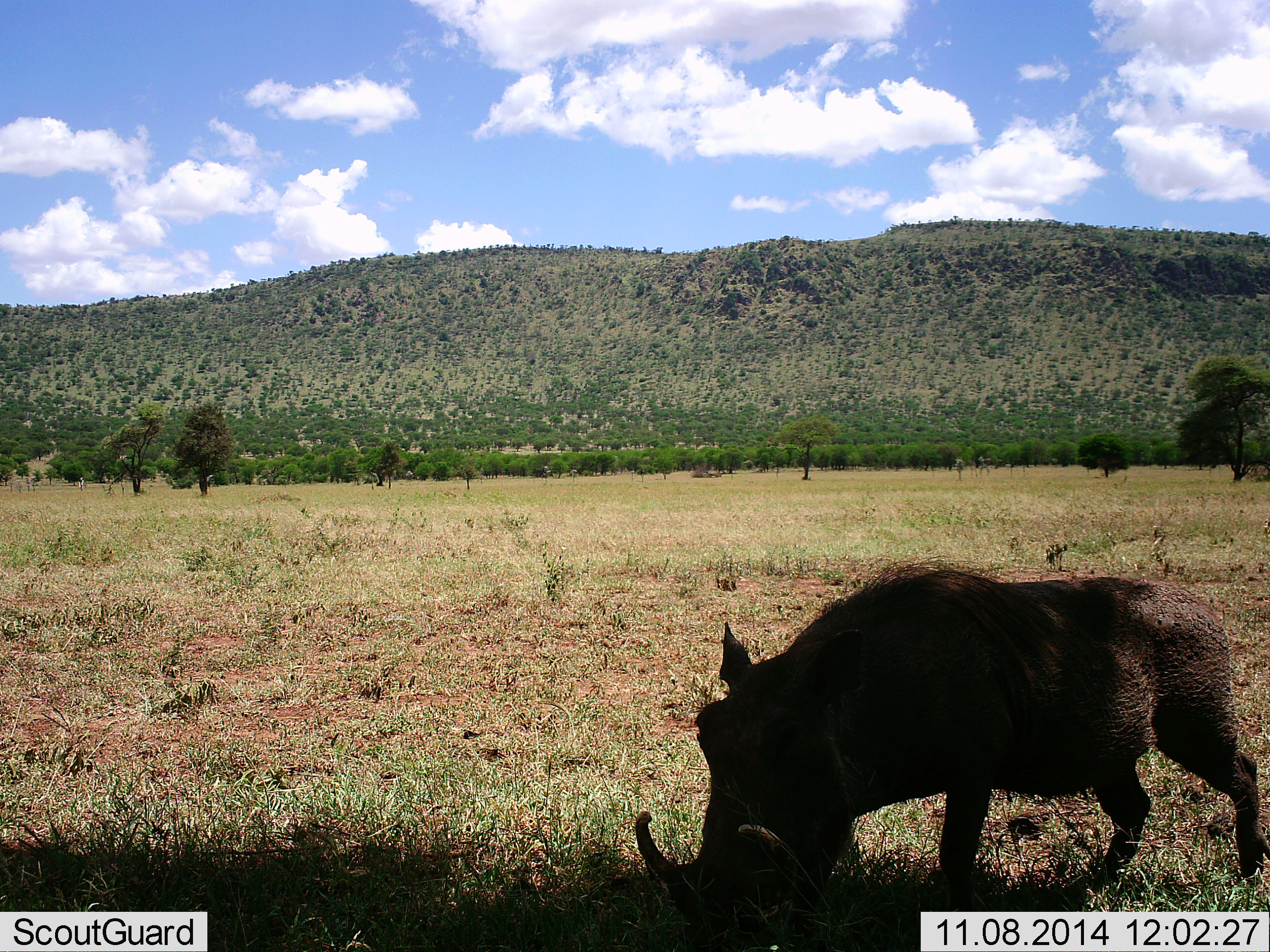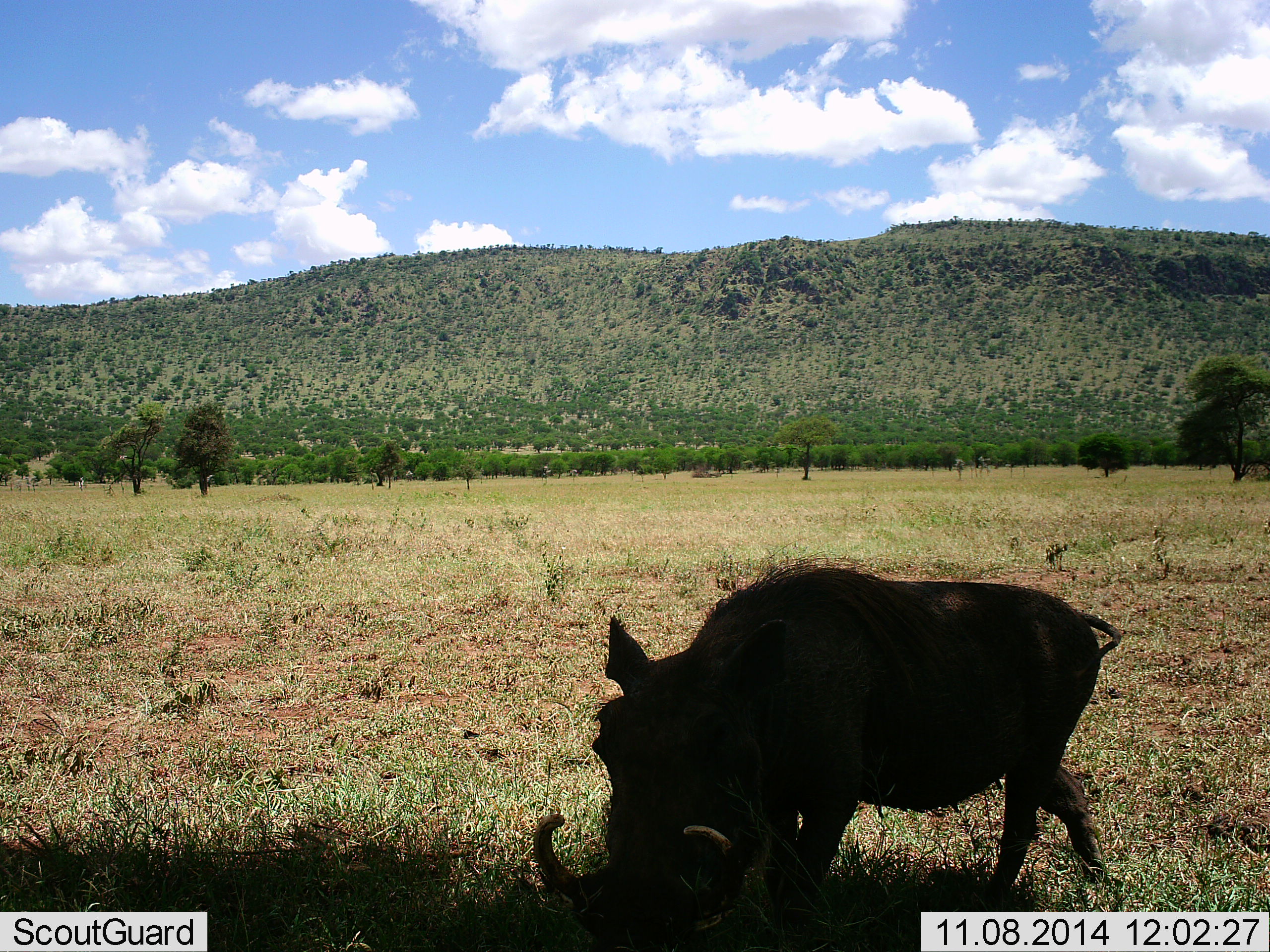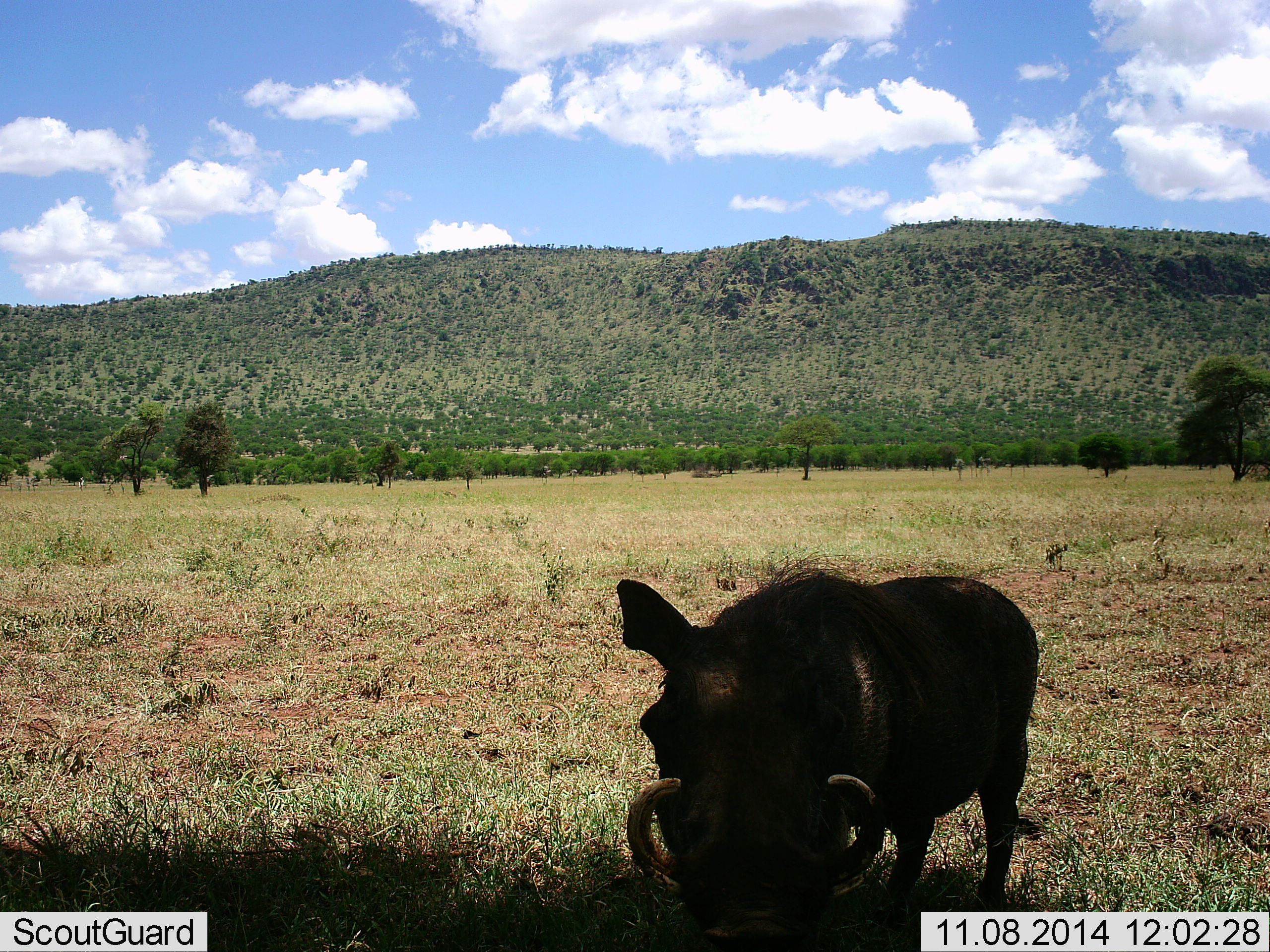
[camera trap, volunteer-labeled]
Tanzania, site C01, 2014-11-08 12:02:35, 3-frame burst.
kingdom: Animalia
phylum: Chordata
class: Mammalia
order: Artiodactyla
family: Suidae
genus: Phacochoerus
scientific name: Phacochoerus africanus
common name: warthog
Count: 1.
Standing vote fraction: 0%.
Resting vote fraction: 0%.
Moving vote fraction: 90%.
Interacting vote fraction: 0%.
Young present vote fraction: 0%.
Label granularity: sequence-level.